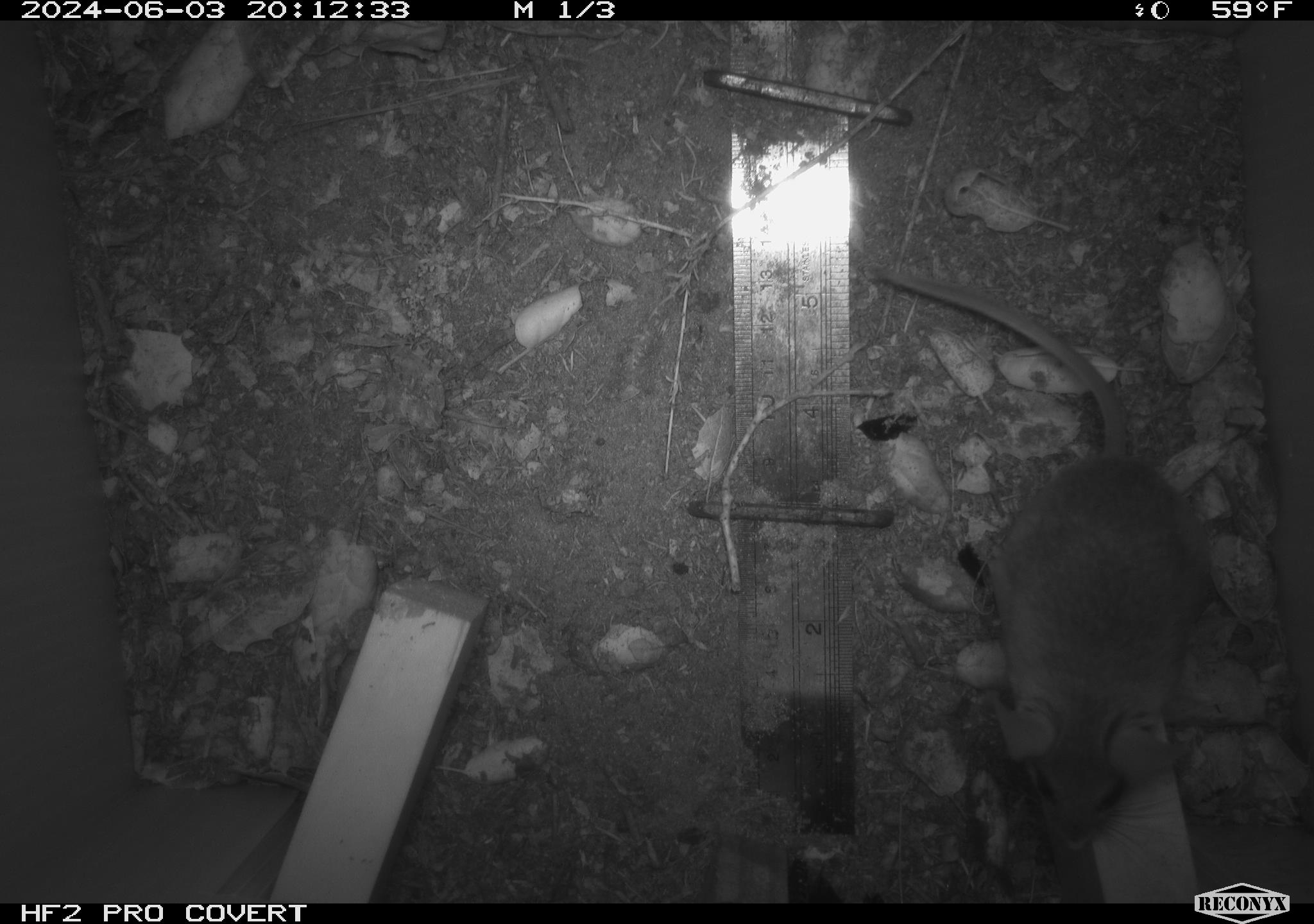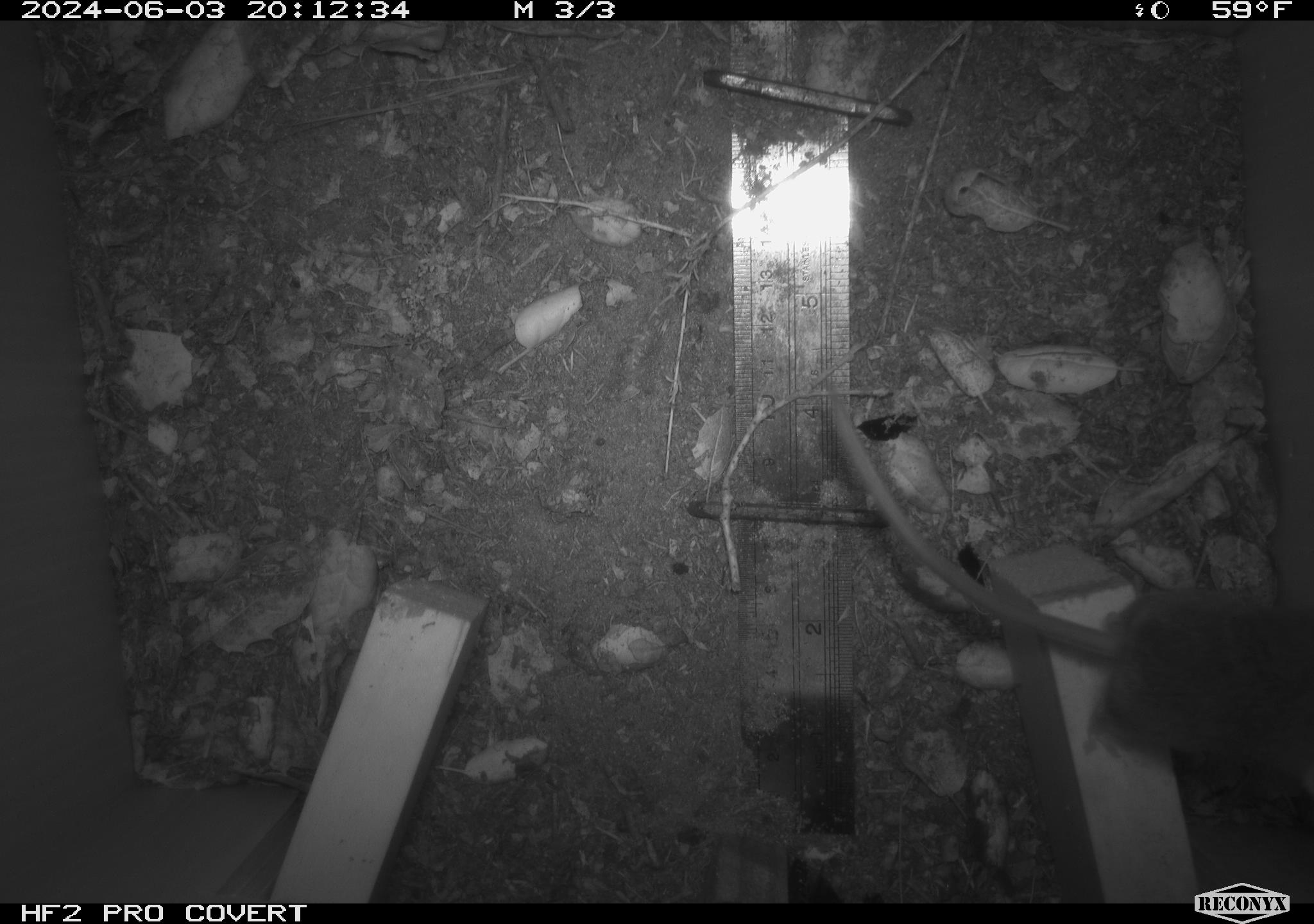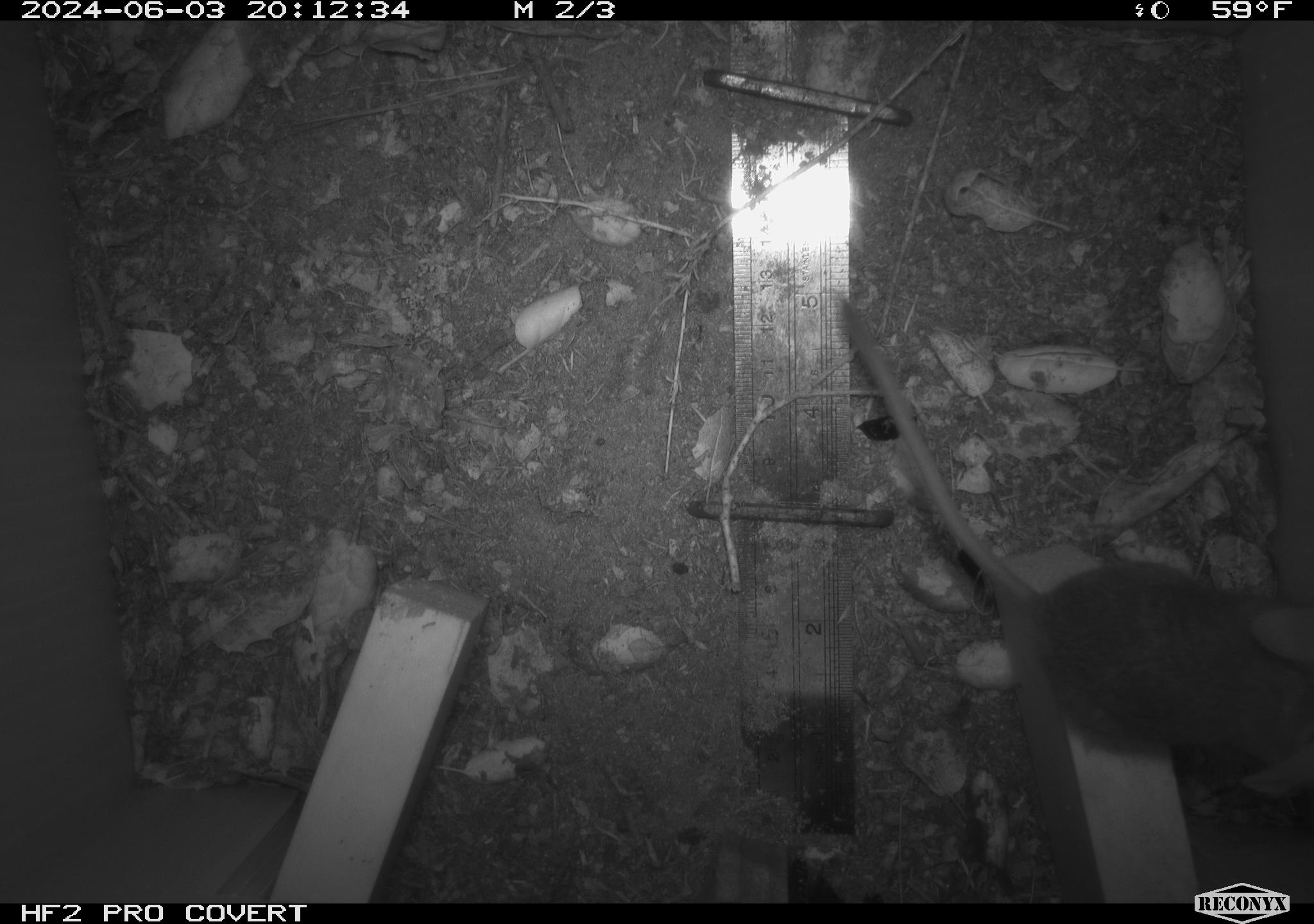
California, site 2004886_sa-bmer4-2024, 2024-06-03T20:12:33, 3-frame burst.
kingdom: Animalia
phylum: Chordata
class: Mammalia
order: Rodentia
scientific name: Rodentia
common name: mouse species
Mouse species (Rodentia).